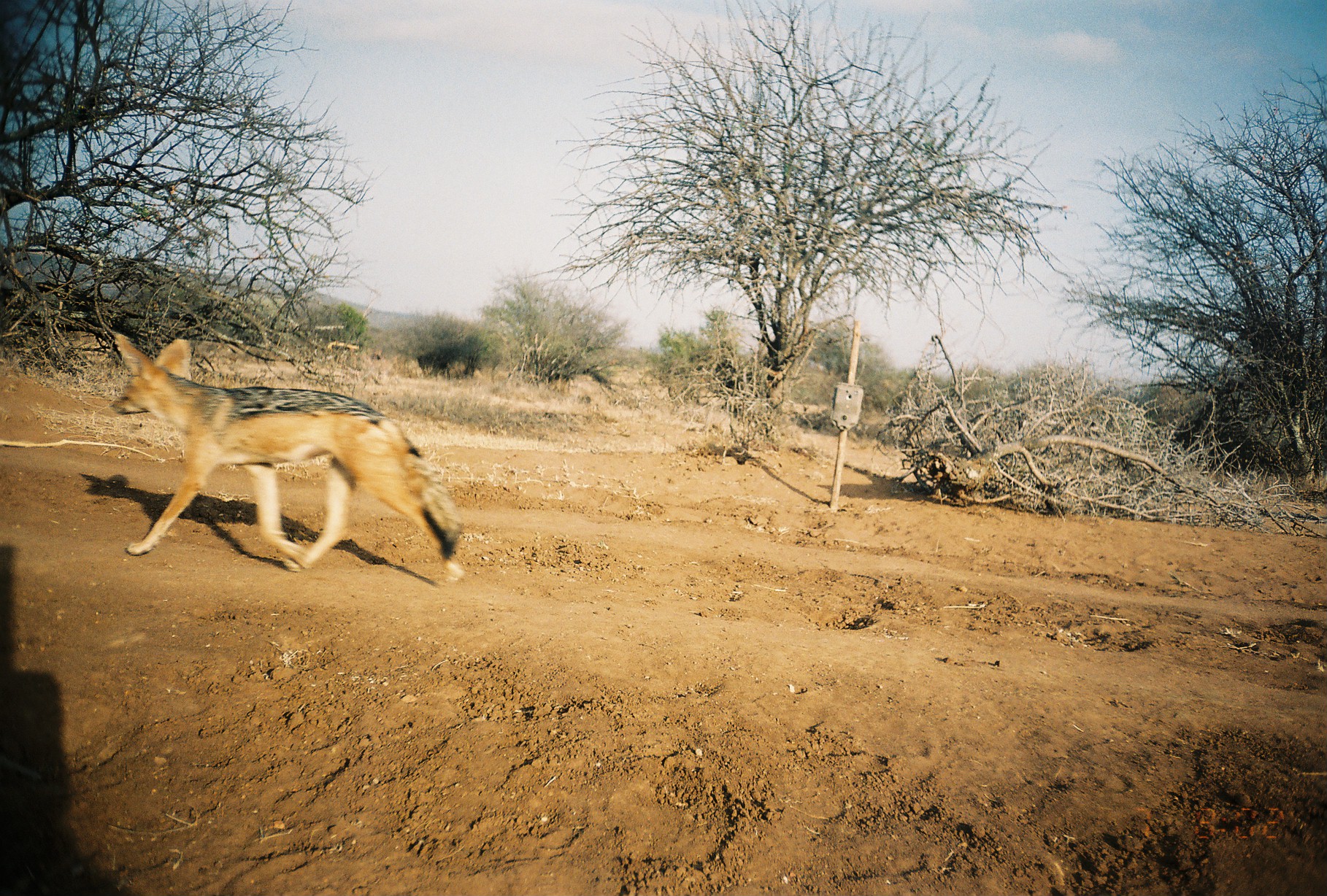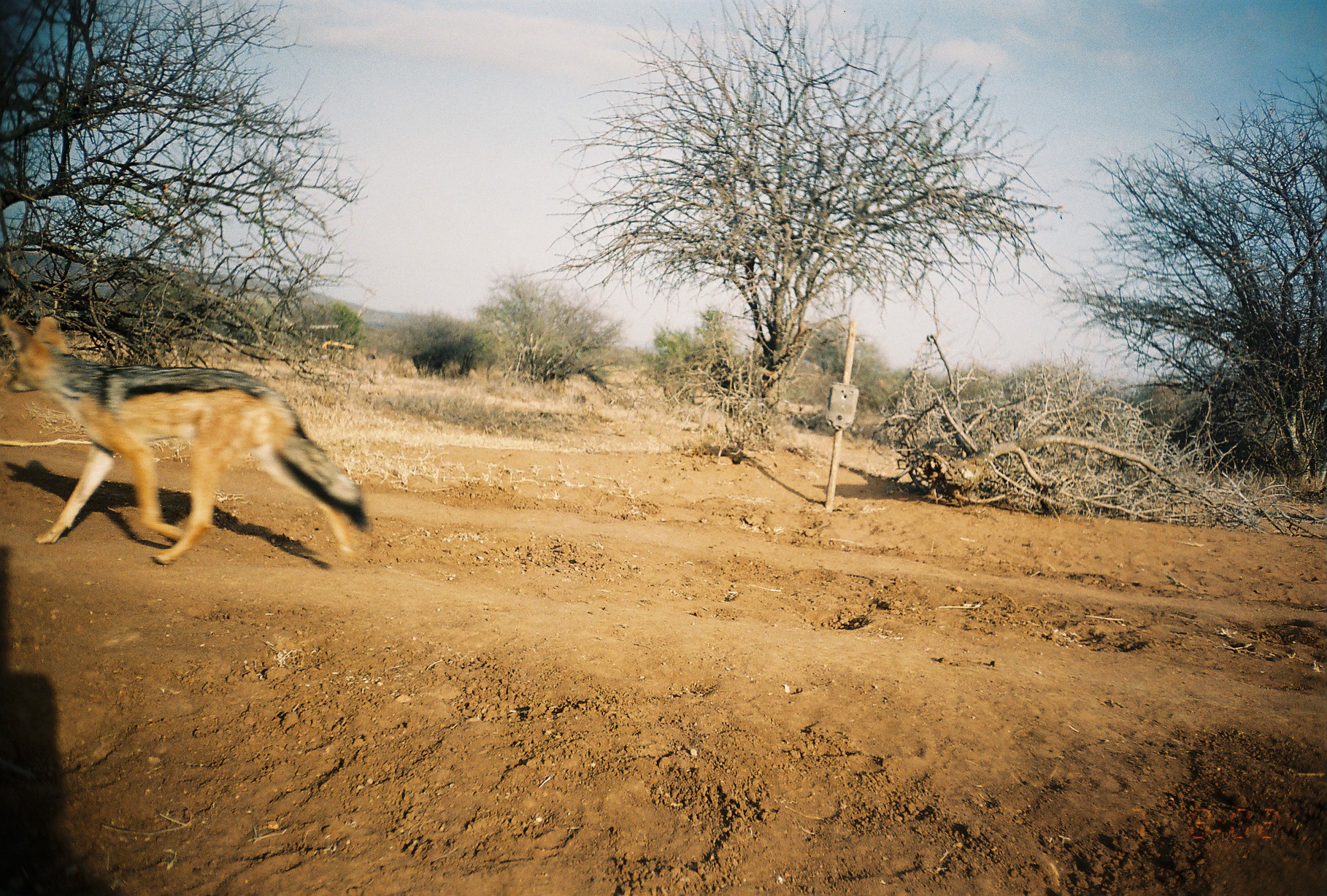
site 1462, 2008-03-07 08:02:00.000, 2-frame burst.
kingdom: Animalia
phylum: Chordata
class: Mammalia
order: Carnivora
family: Canidae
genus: Lupulella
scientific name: Lupulella mesomelas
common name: black-backed jackal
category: canis mesomelas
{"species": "canis mesomelas (black-backed jackal) (Lupulella mesomelas)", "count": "1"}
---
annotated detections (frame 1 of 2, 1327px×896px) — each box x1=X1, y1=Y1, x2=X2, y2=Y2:
canis mesomelas: x1=106, y1=330, x2=466, y2=583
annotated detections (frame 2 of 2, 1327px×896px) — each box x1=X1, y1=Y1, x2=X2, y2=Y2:
canis mesomelas: x1=0, y1=312, x2=373, y2=568